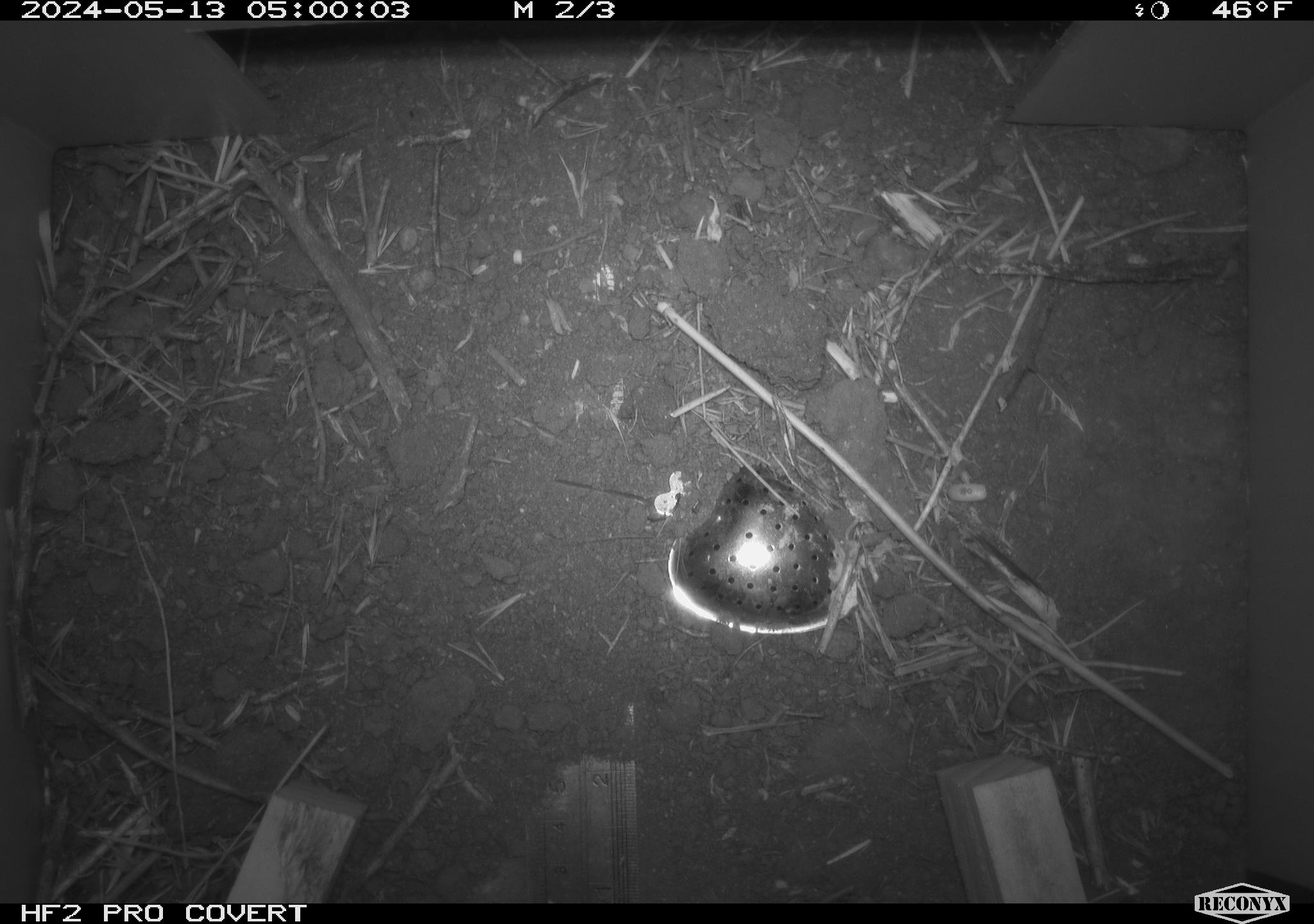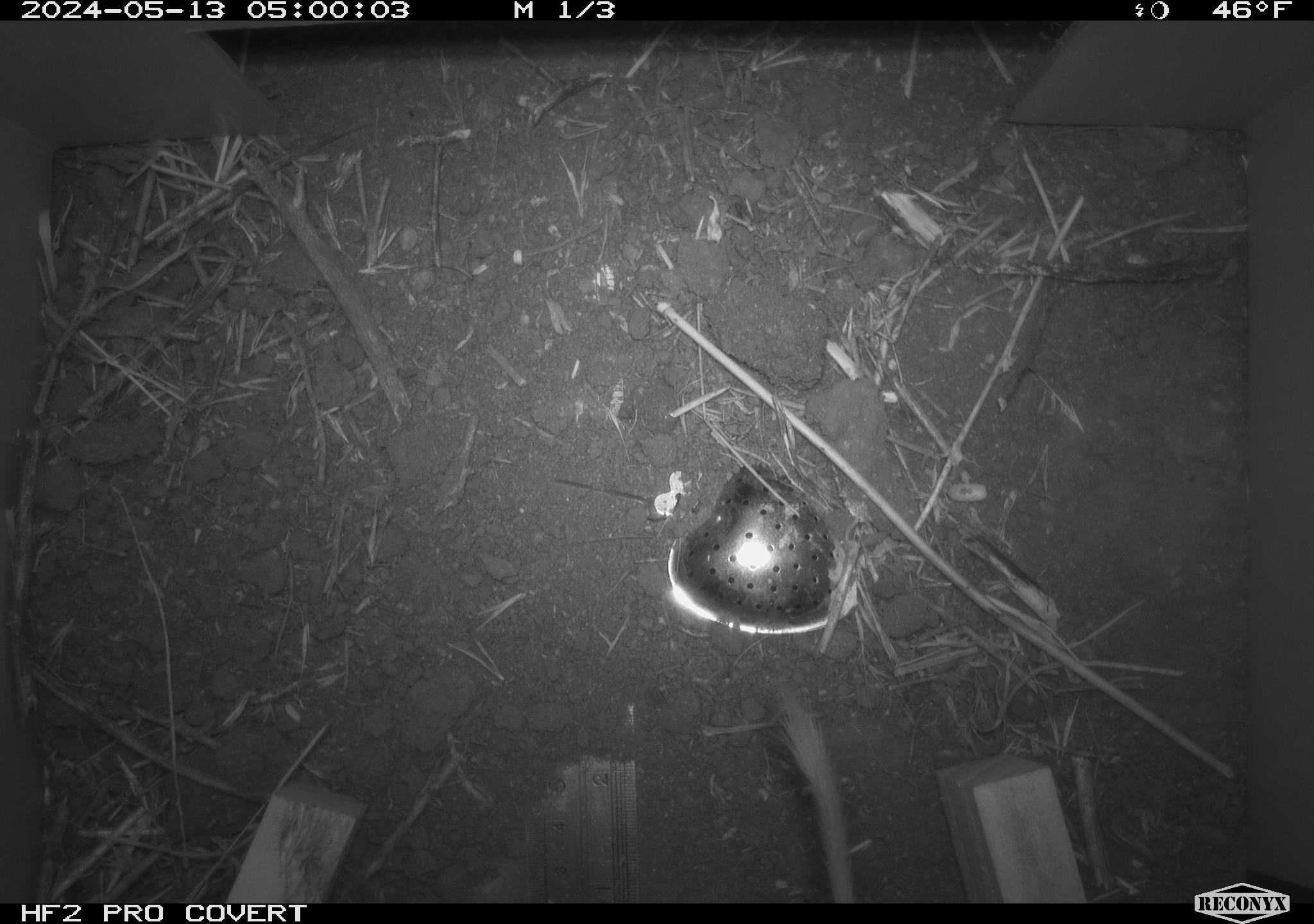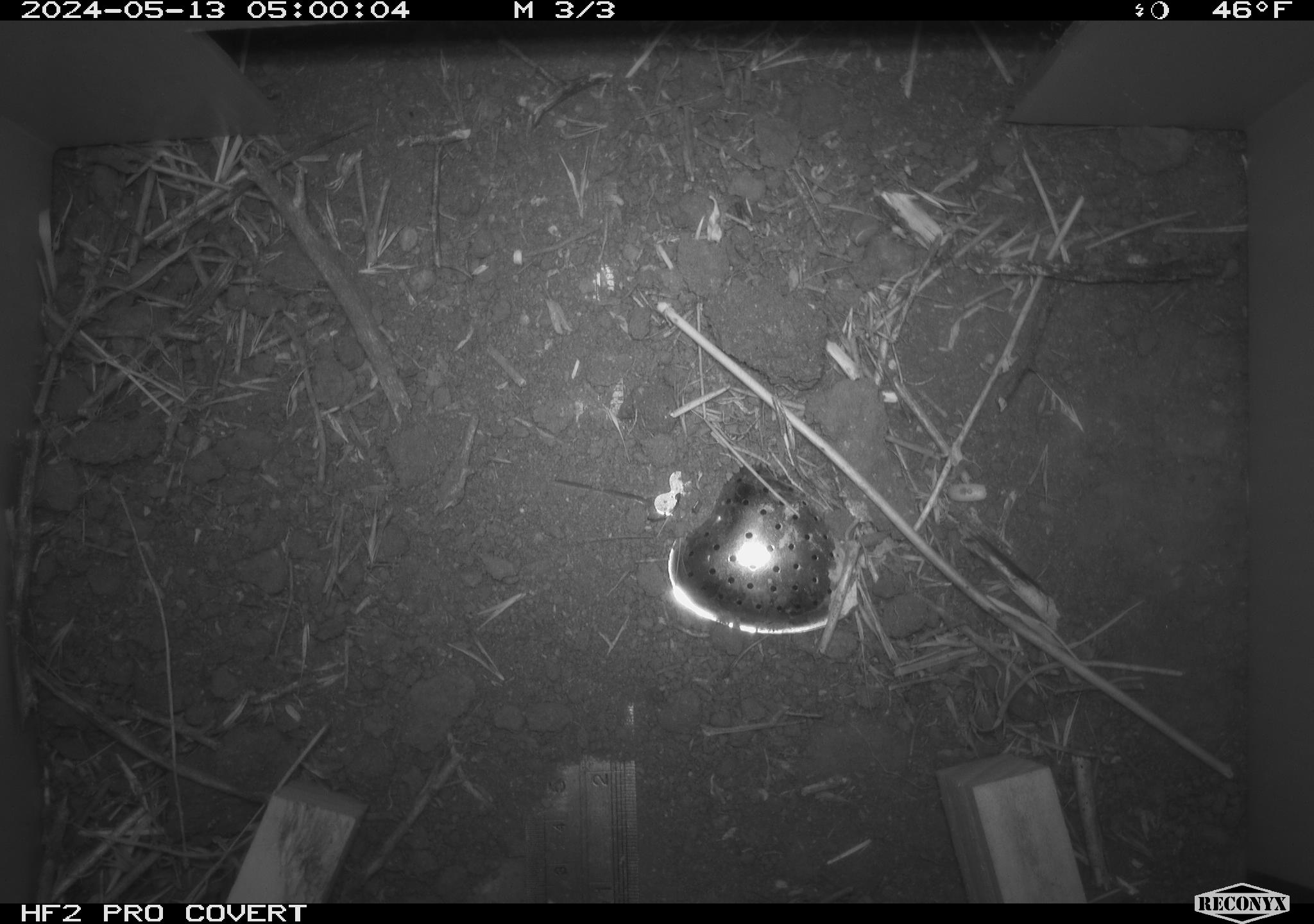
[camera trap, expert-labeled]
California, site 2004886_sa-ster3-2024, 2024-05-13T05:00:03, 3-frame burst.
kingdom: Animalia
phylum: Chordata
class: Mammalia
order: Rodentia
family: Heteromyidae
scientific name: Heteromyidae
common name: kangaroo rats and pocket mice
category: heteromyidae family